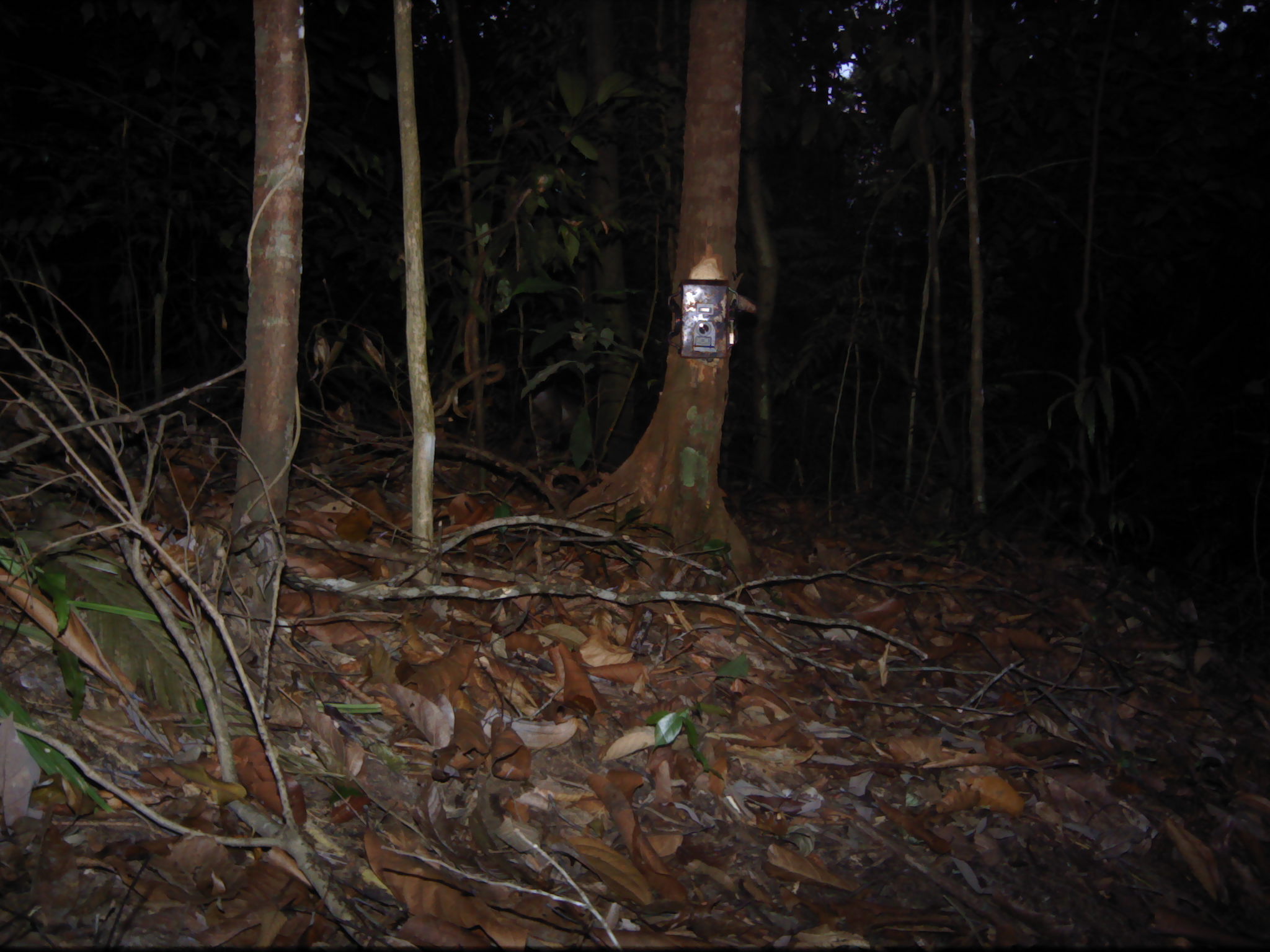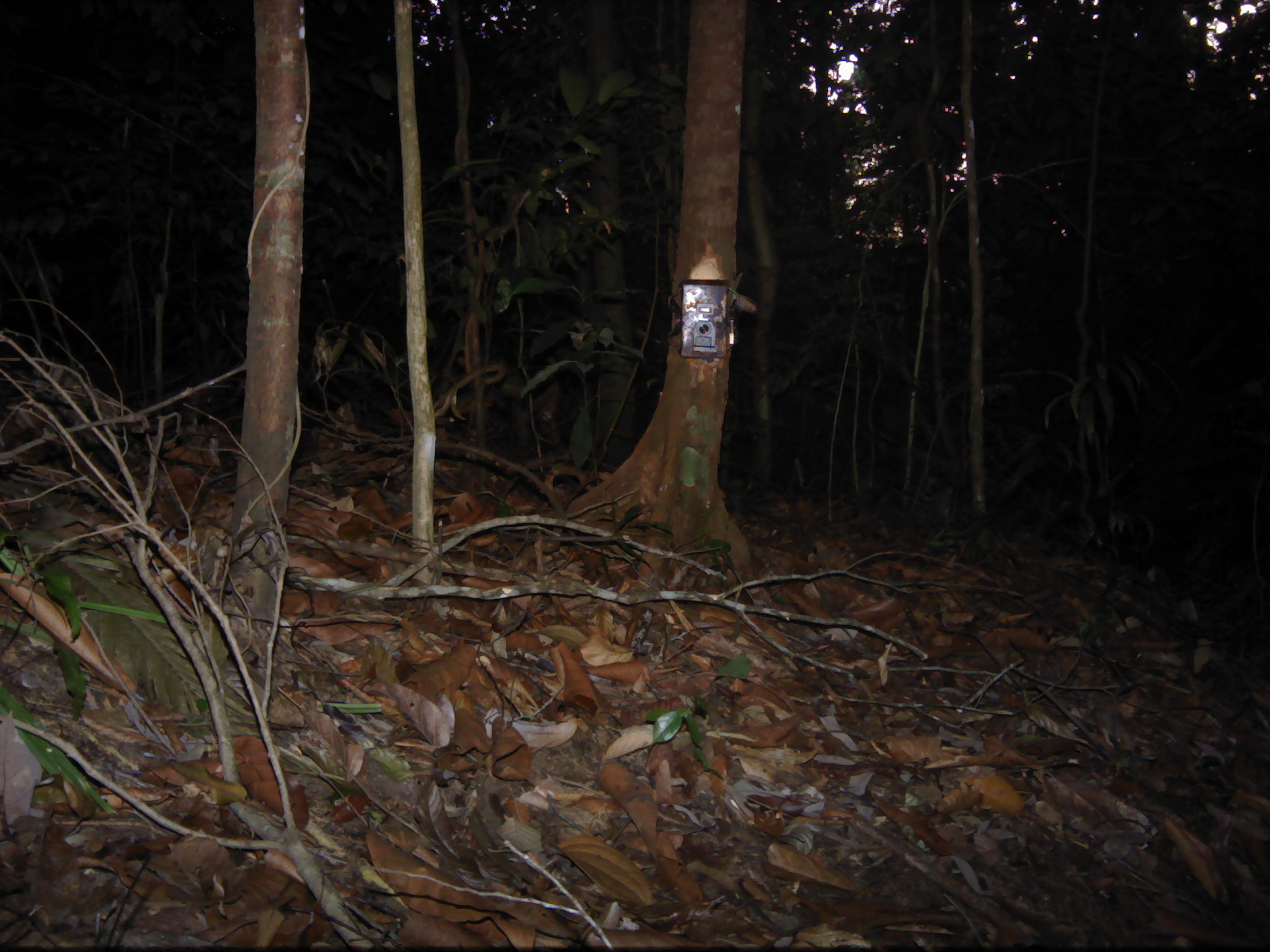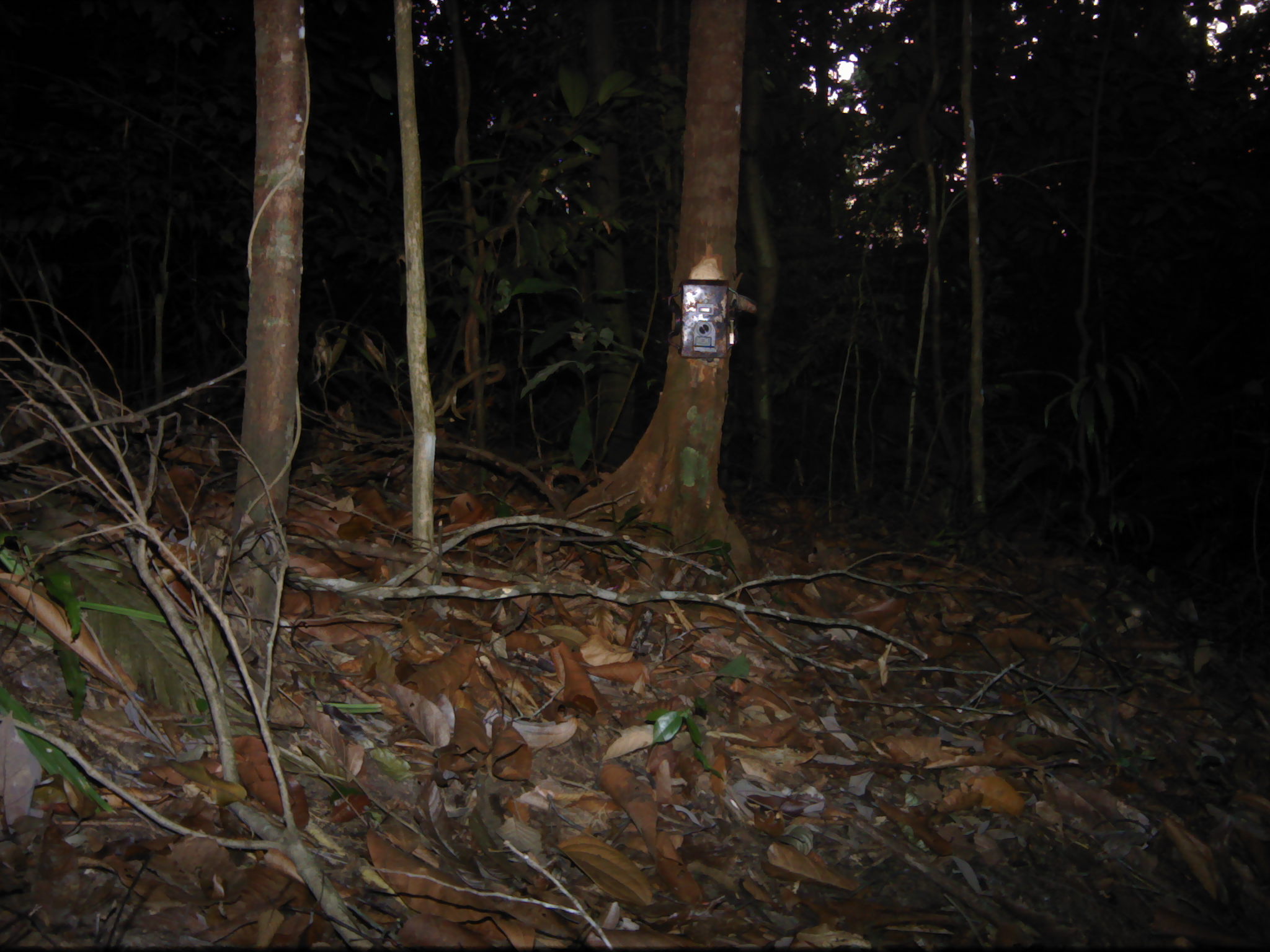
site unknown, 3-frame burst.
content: unidentified animal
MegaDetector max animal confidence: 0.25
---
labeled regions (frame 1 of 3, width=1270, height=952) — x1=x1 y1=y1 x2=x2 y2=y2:
unidentifiable: x1=510 y1=379 x2=596 y2=461